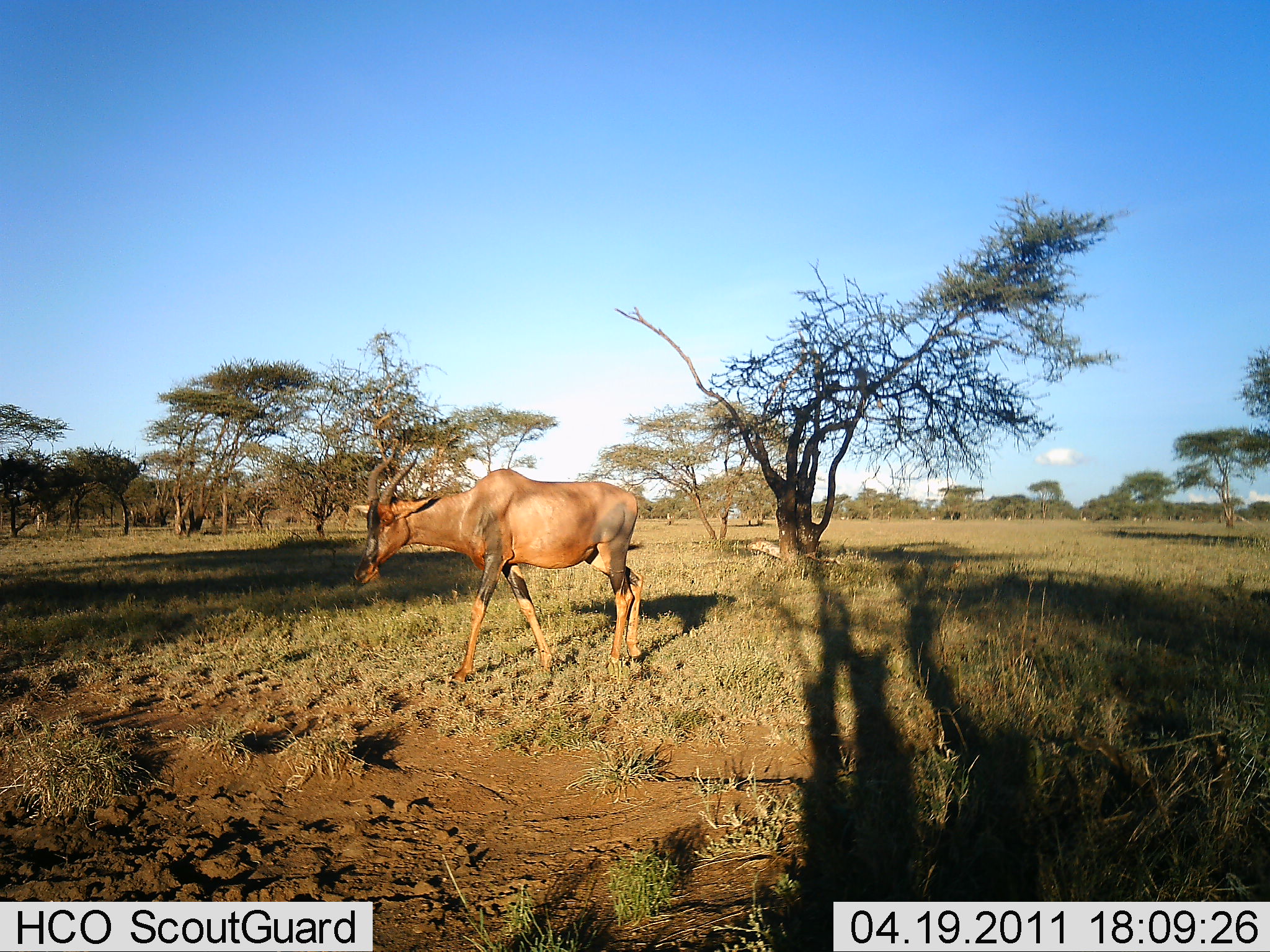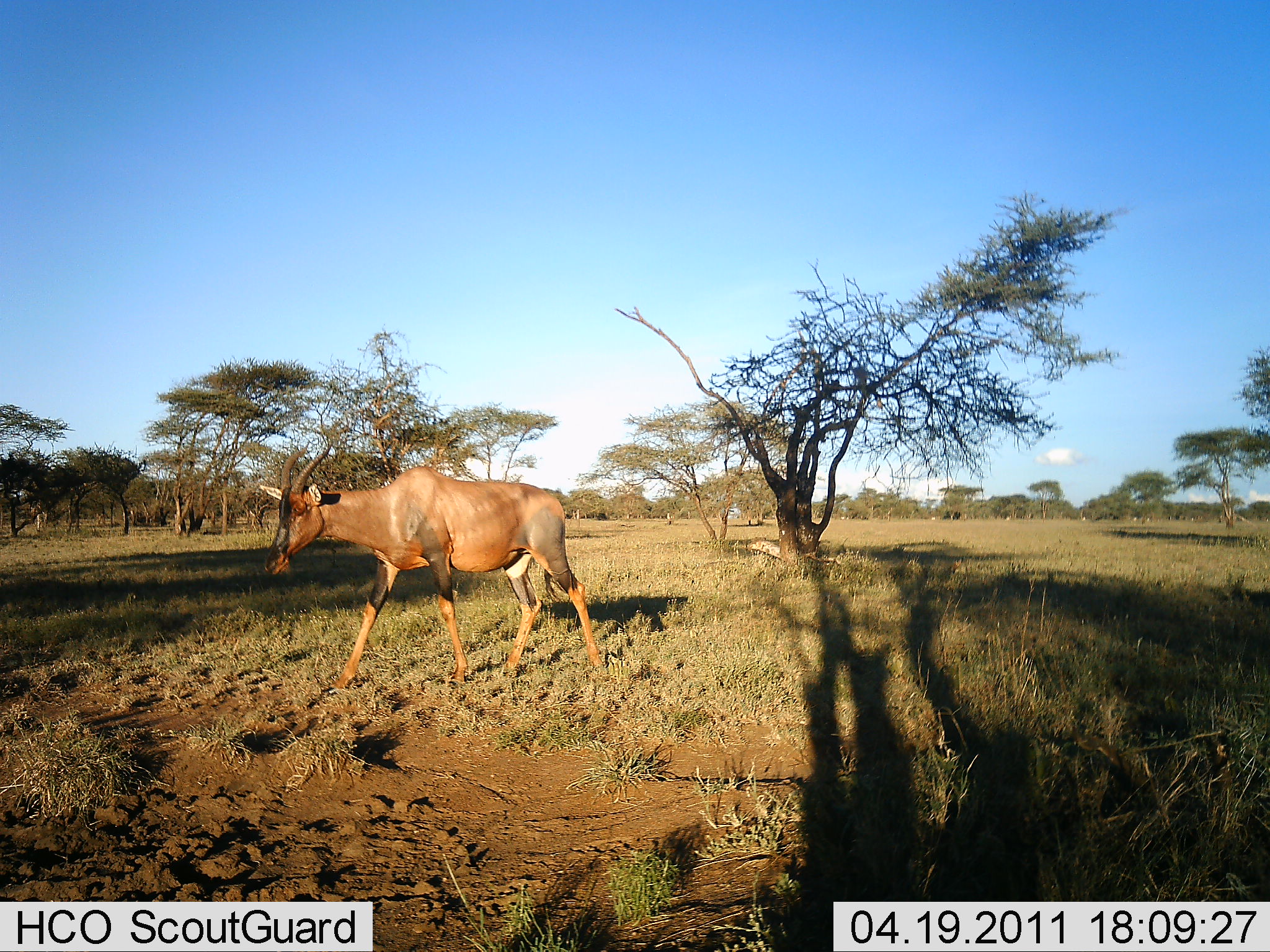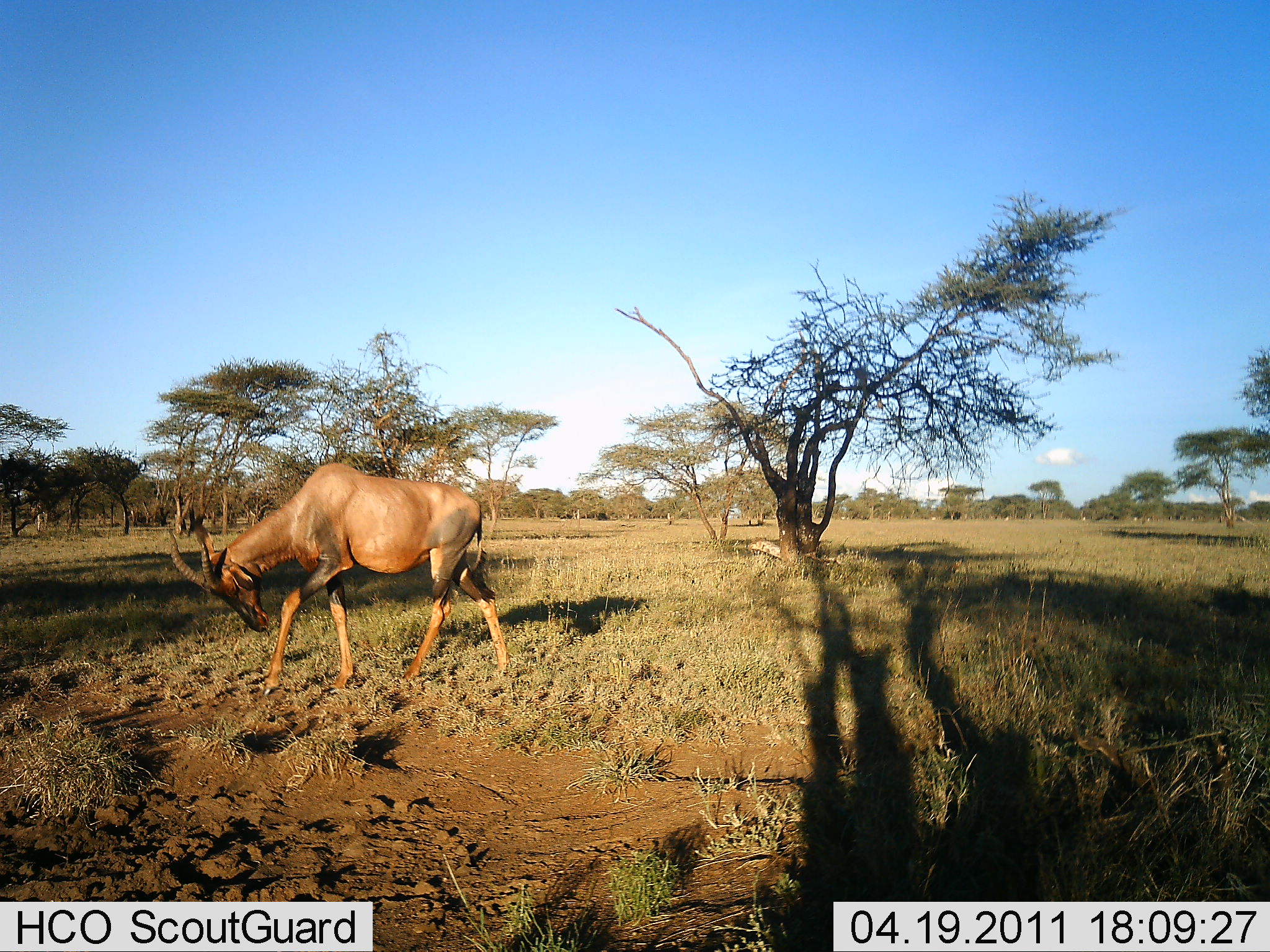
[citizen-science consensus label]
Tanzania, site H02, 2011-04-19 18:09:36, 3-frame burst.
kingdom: Animalia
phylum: Chordata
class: Mammalia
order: Artiodactyla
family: Bovidae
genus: Damaliscus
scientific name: Damaliscus lunatus jimela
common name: topi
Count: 1.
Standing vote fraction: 0%.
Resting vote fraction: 0%.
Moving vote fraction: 100%.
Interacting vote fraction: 0%.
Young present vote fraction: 0%.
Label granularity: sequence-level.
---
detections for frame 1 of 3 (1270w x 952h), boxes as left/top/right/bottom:
animal: 352/449/645/684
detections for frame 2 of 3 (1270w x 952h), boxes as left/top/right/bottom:
animal: 259/442/605/690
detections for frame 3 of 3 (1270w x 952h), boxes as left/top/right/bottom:
animal: 167/463/512/698